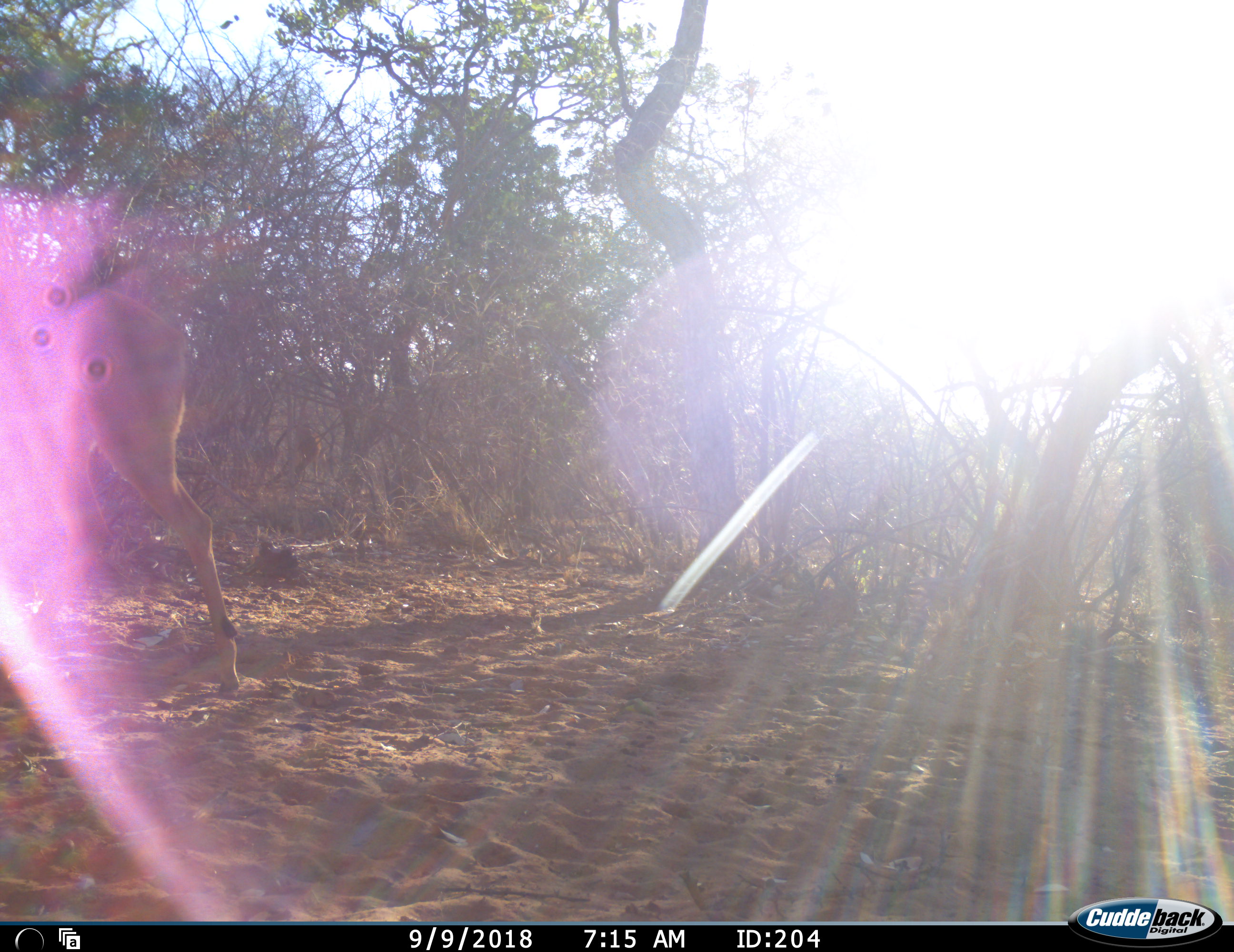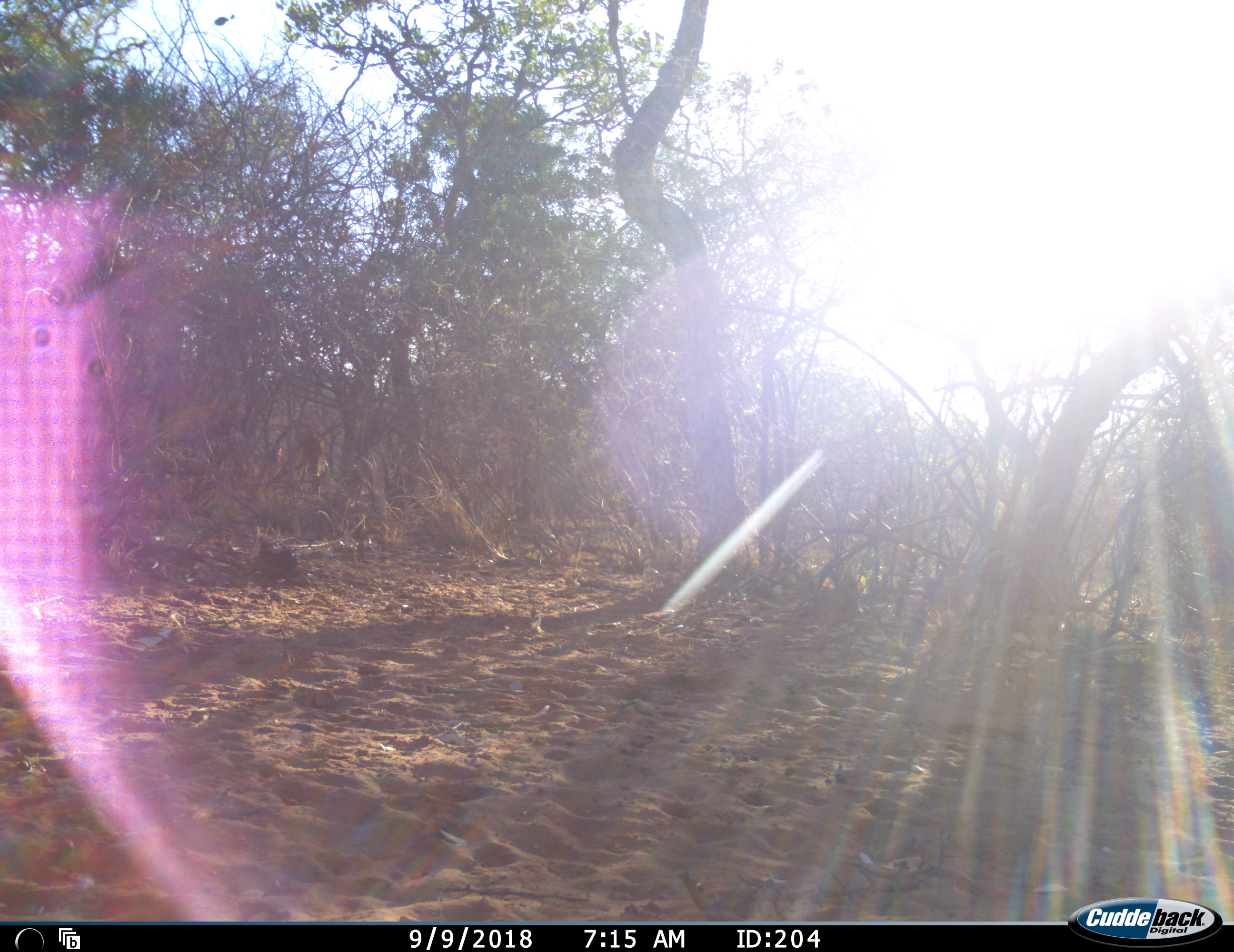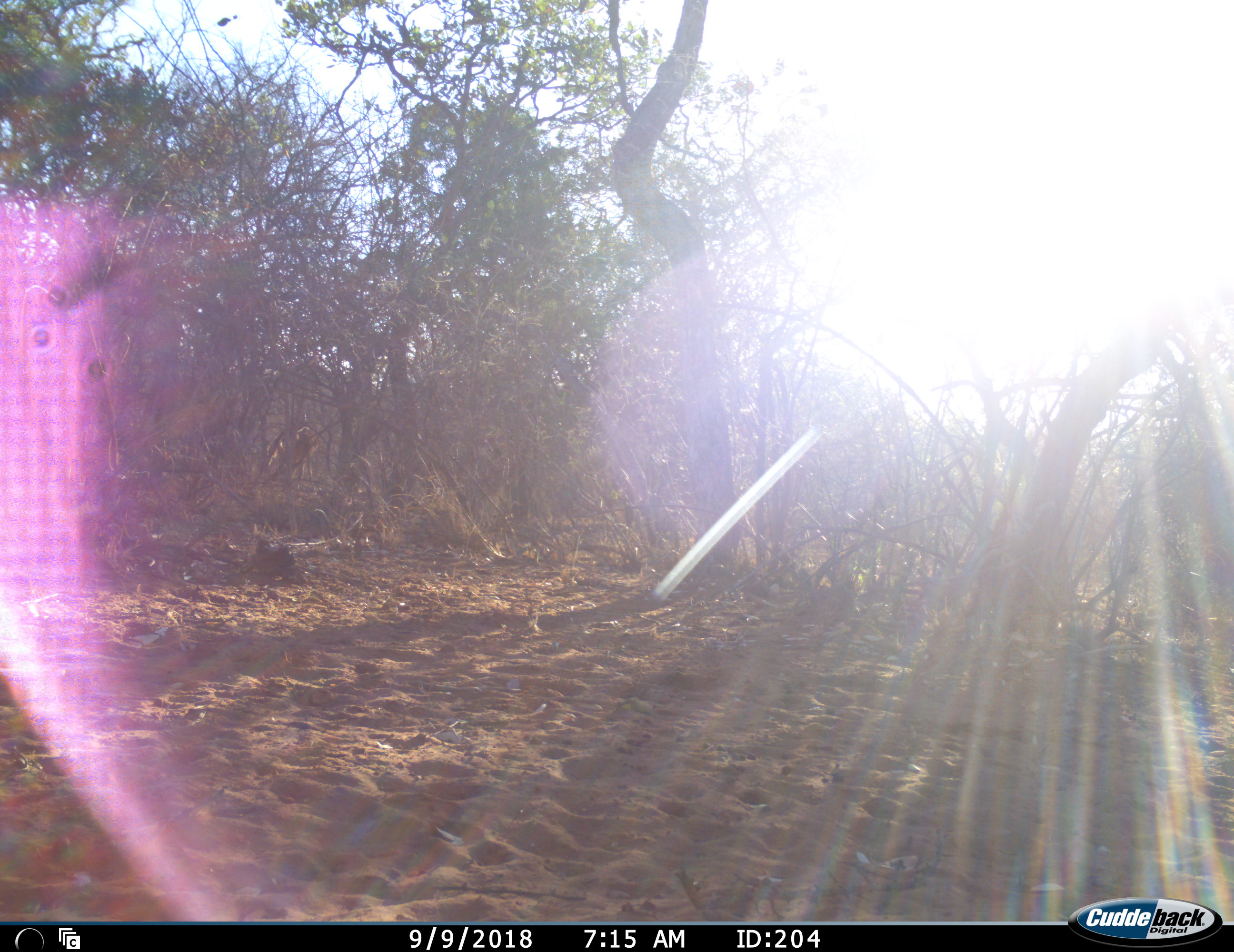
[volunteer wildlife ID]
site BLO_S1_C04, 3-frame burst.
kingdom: Animalia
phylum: Chordata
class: Mammalia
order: Artiodactyla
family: Bovidae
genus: Aepyceros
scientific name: Aepyceros melampus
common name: impala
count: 1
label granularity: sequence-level